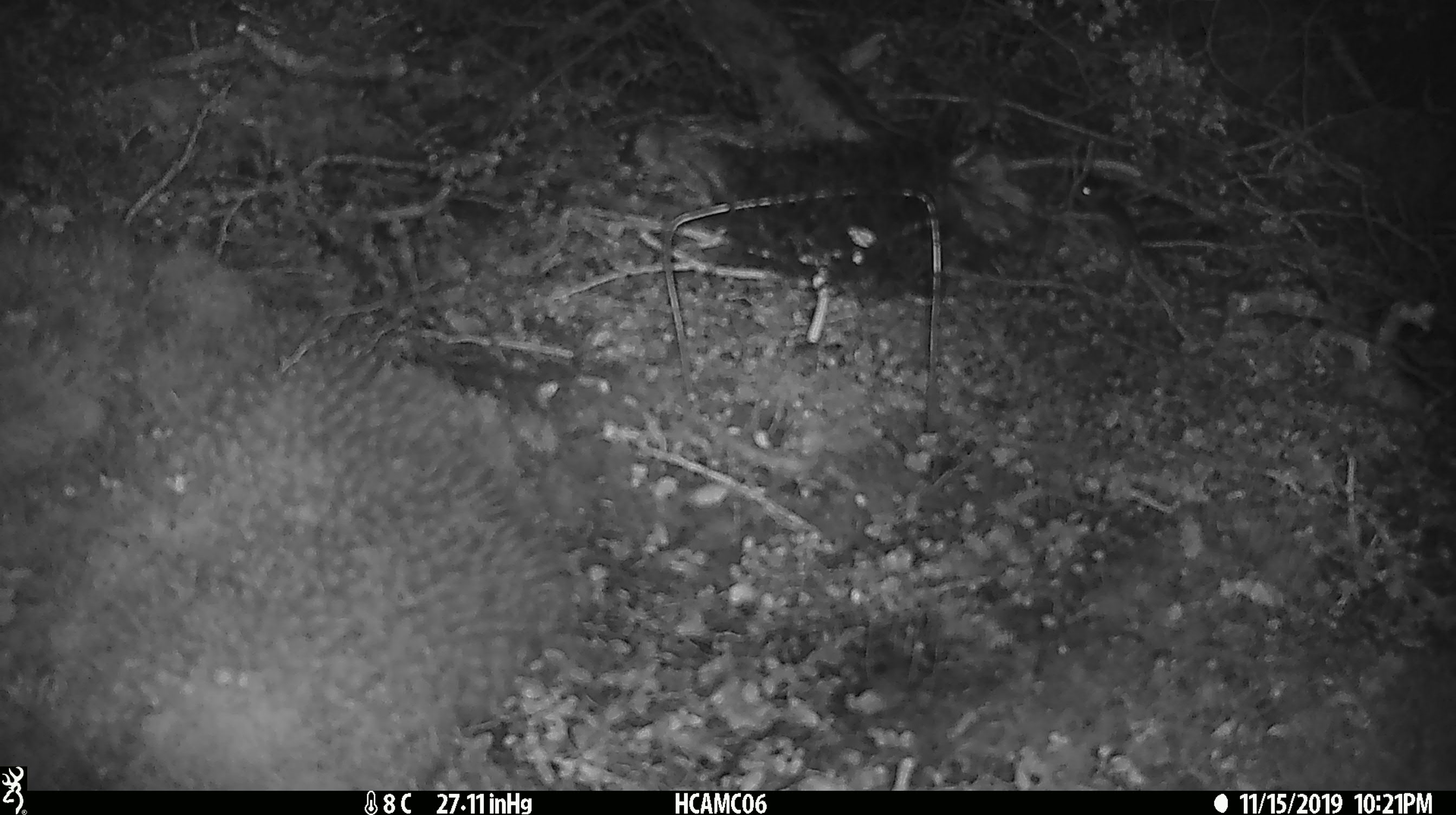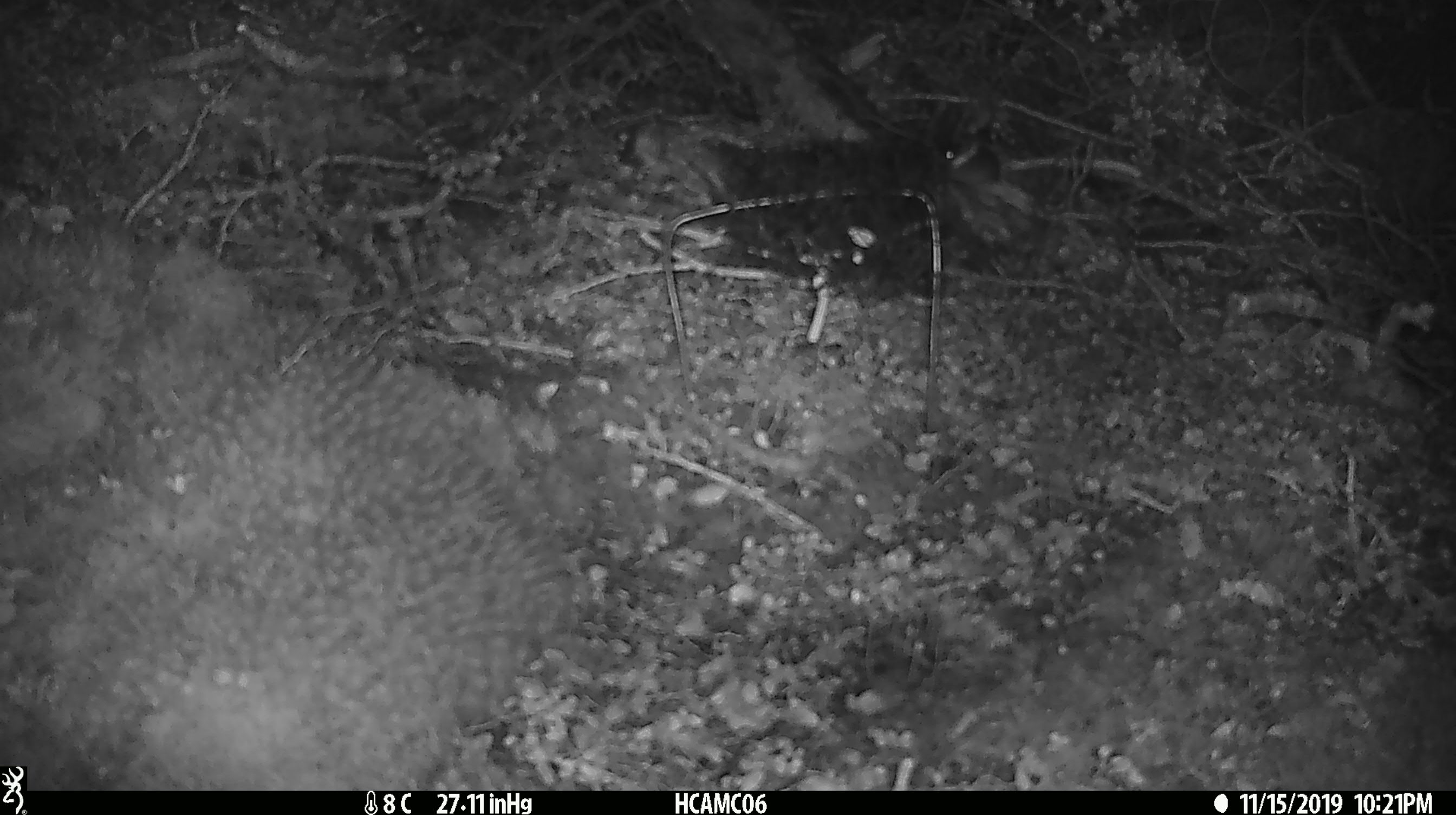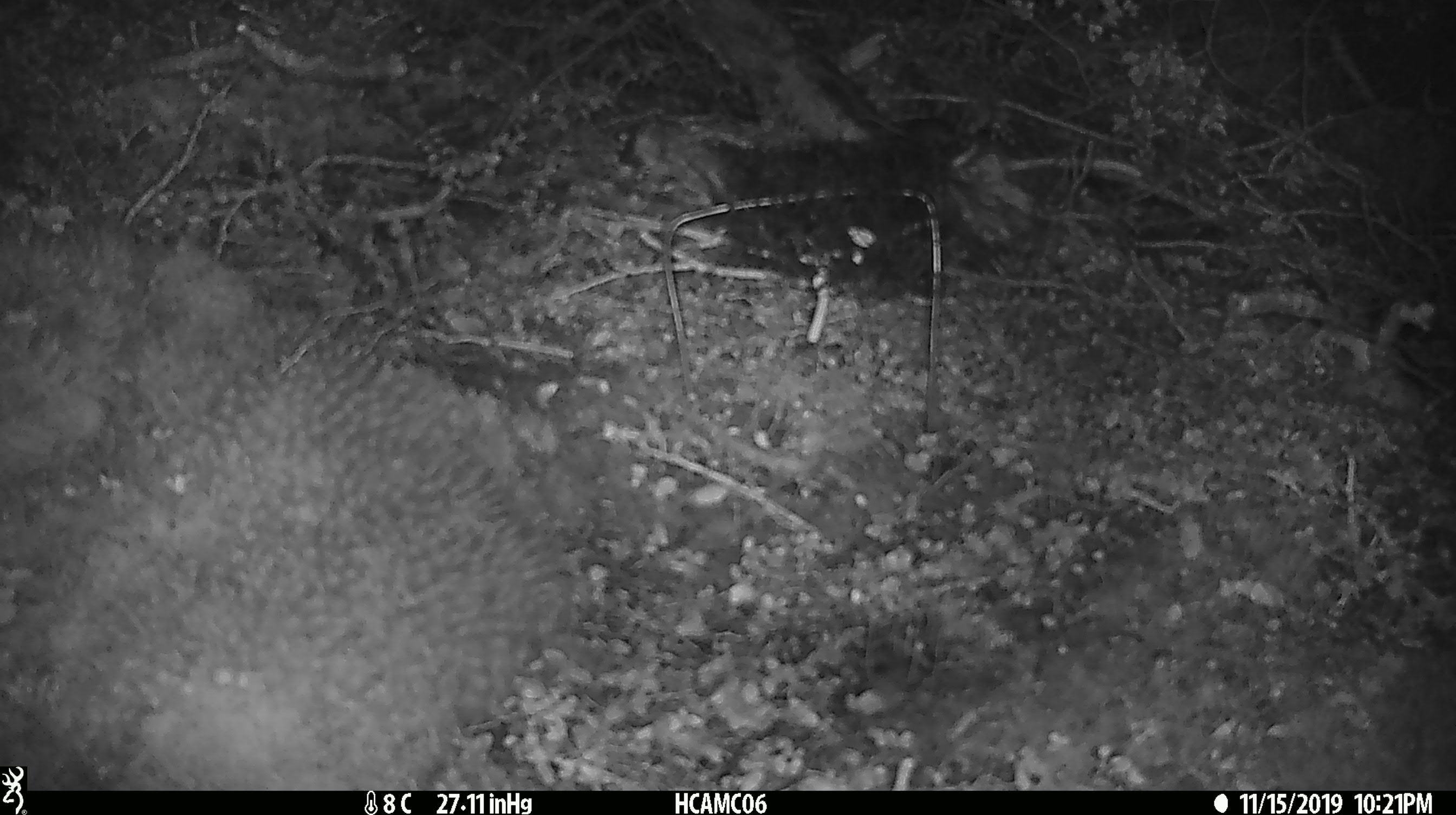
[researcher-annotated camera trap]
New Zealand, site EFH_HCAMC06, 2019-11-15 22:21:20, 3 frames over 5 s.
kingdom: Animalia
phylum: Chordata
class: Mammalia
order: Rodentia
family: Muridae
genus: Mus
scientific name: Mus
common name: mouse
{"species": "mouse (Mus)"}